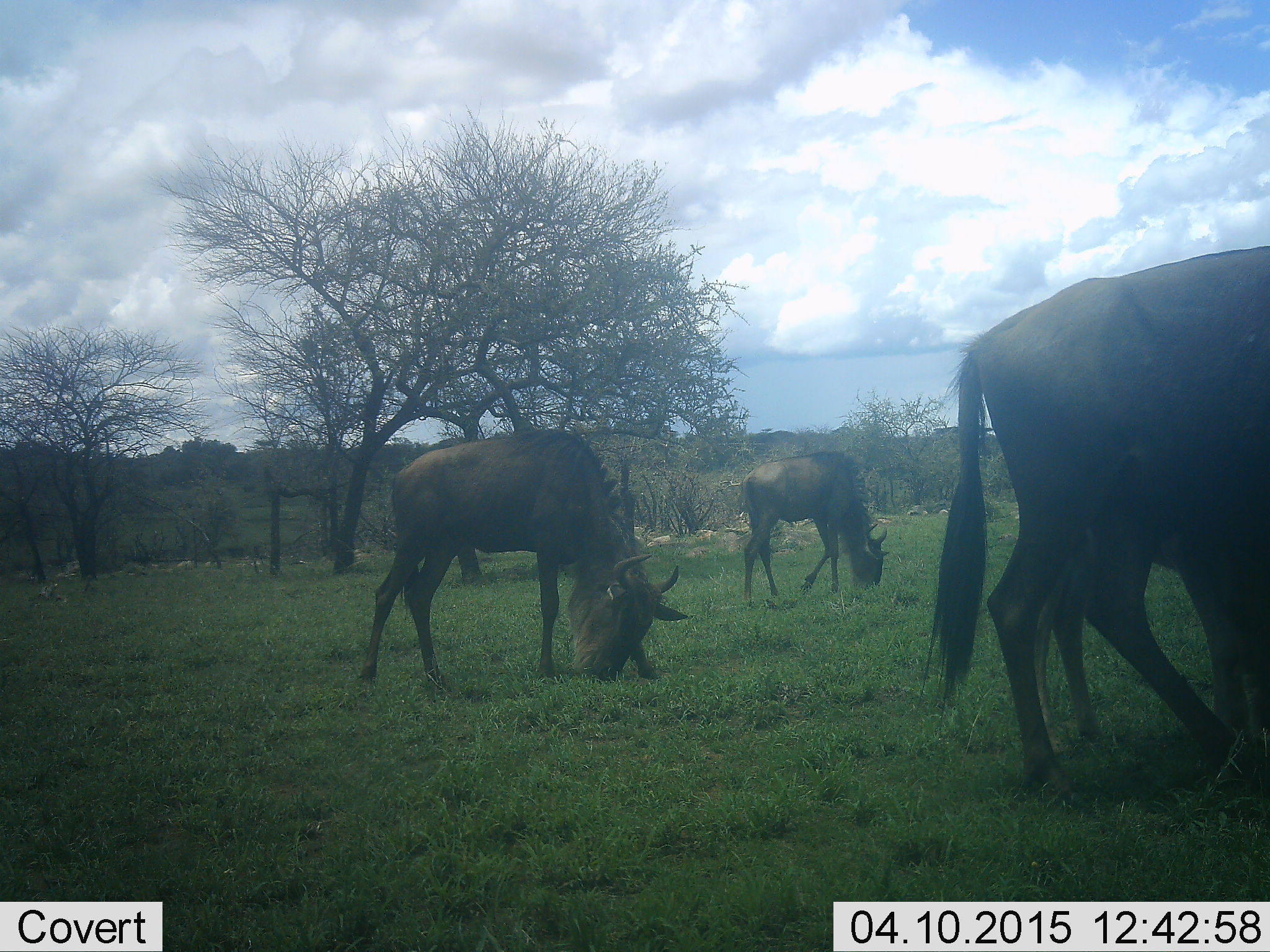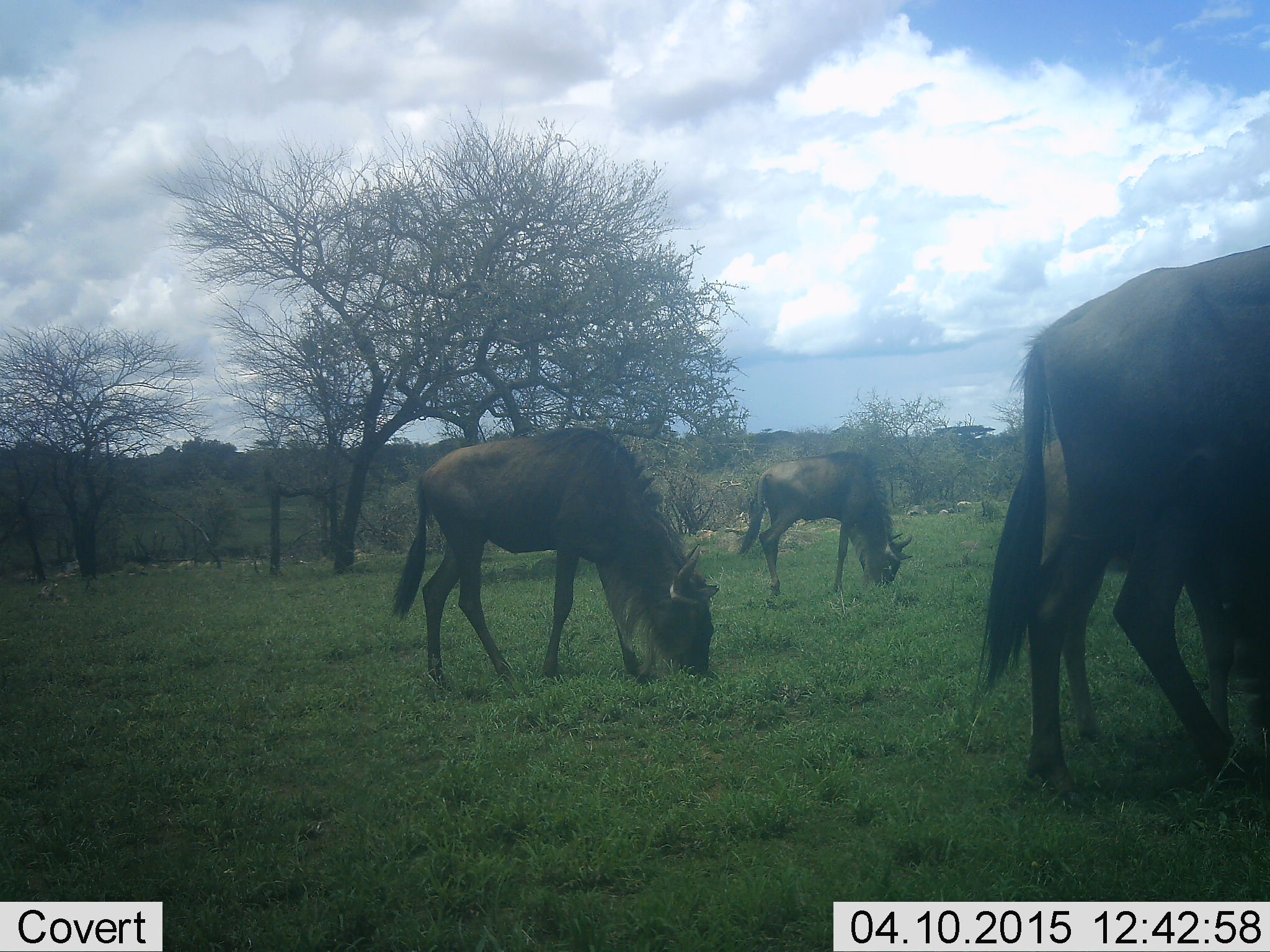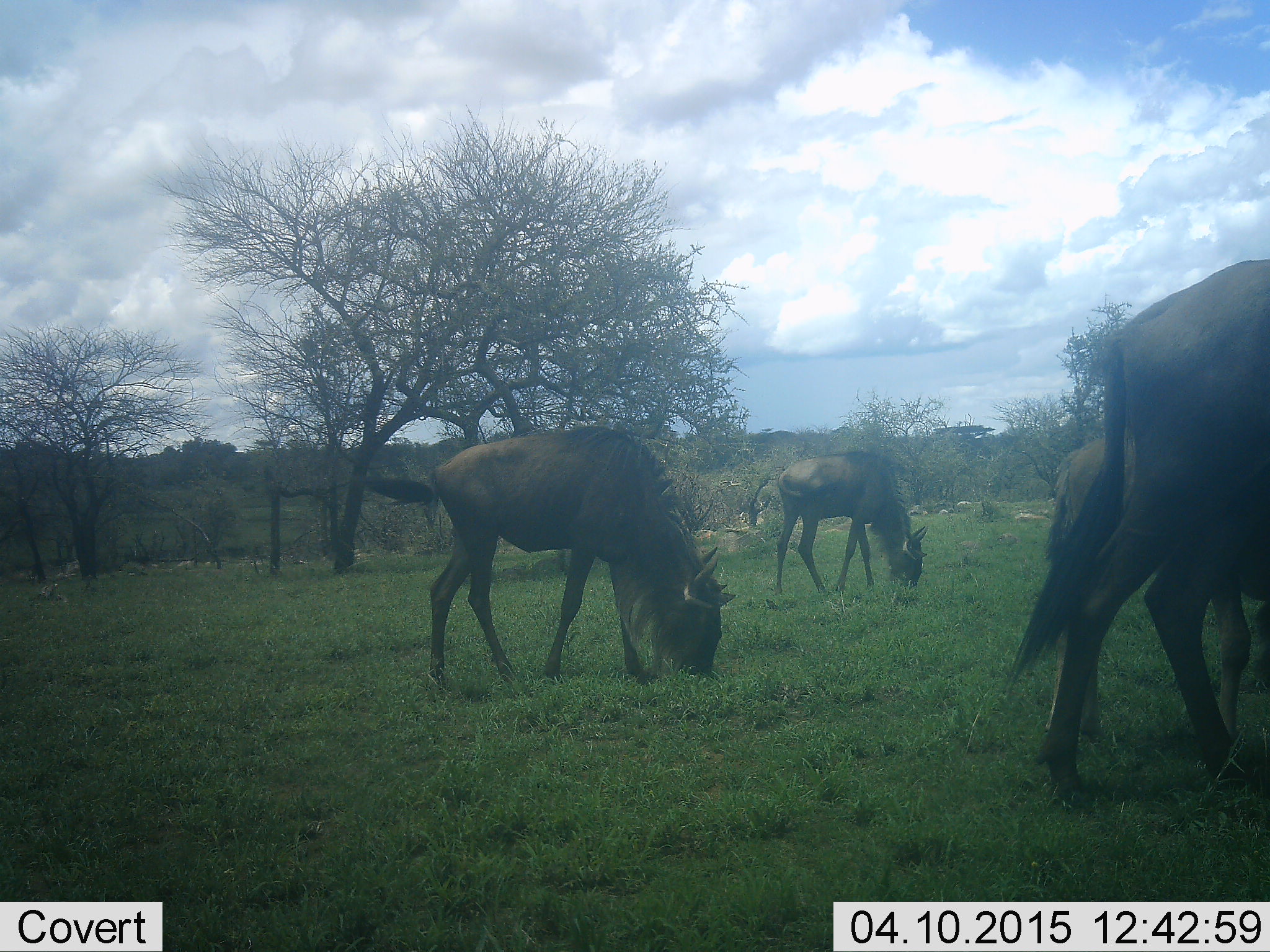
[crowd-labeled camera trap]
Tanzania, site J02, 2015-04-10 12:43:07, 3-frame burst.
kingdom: Animalia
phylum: Chordata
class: Mammalia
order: Artiodactyla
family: Bovidae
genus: Connochaetes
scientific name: Connochaetes taurinus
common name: blue wildebeest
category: wildebeest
Wildebeest (blue wildebeest) (Connochaetes taurinus), count 4. Behavior (volunteer vote fractions): standing 20%, resting 0%, moving 20%, interacting 0%. Young present (vote fraction): 20%. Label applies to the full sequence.